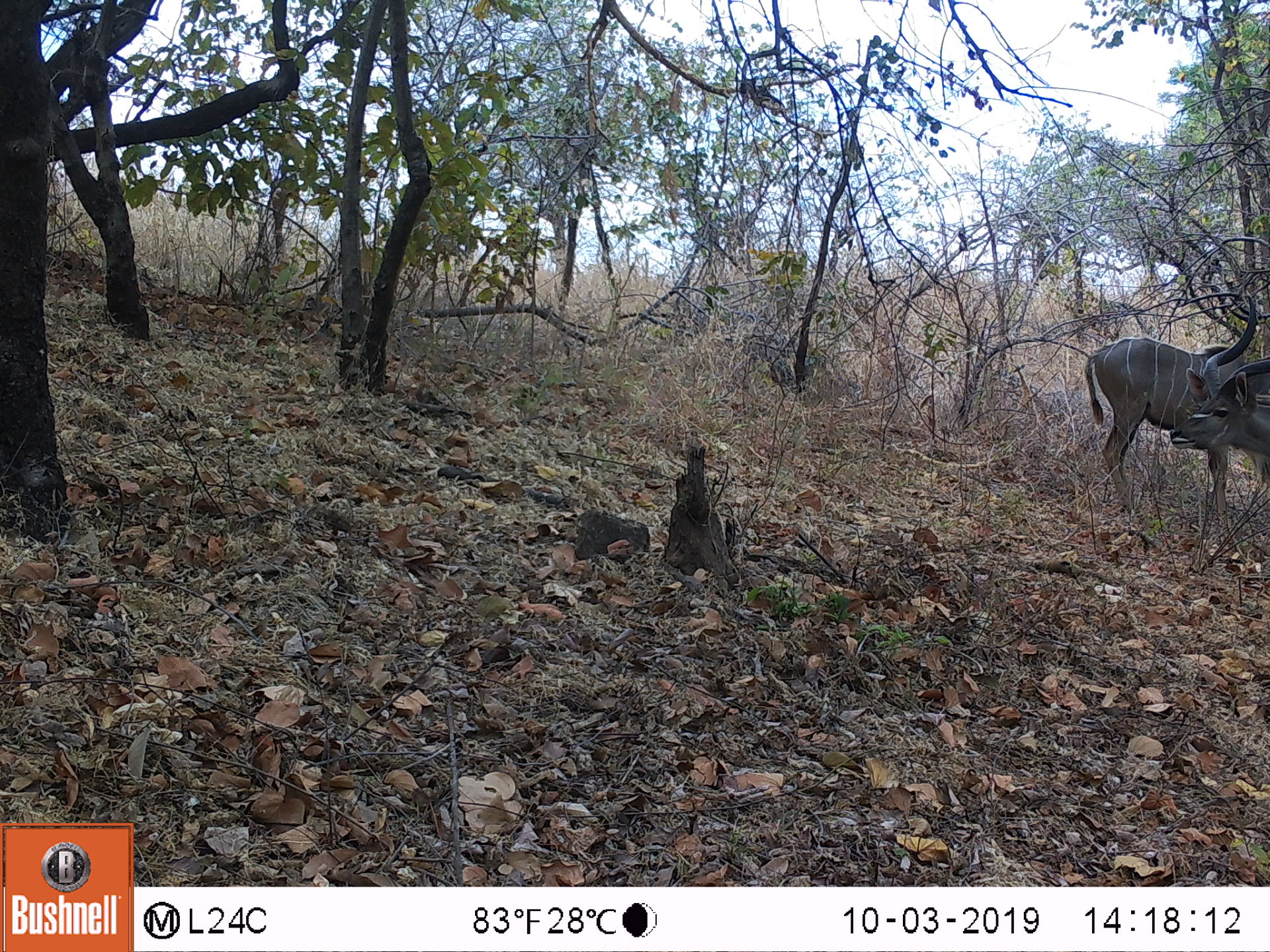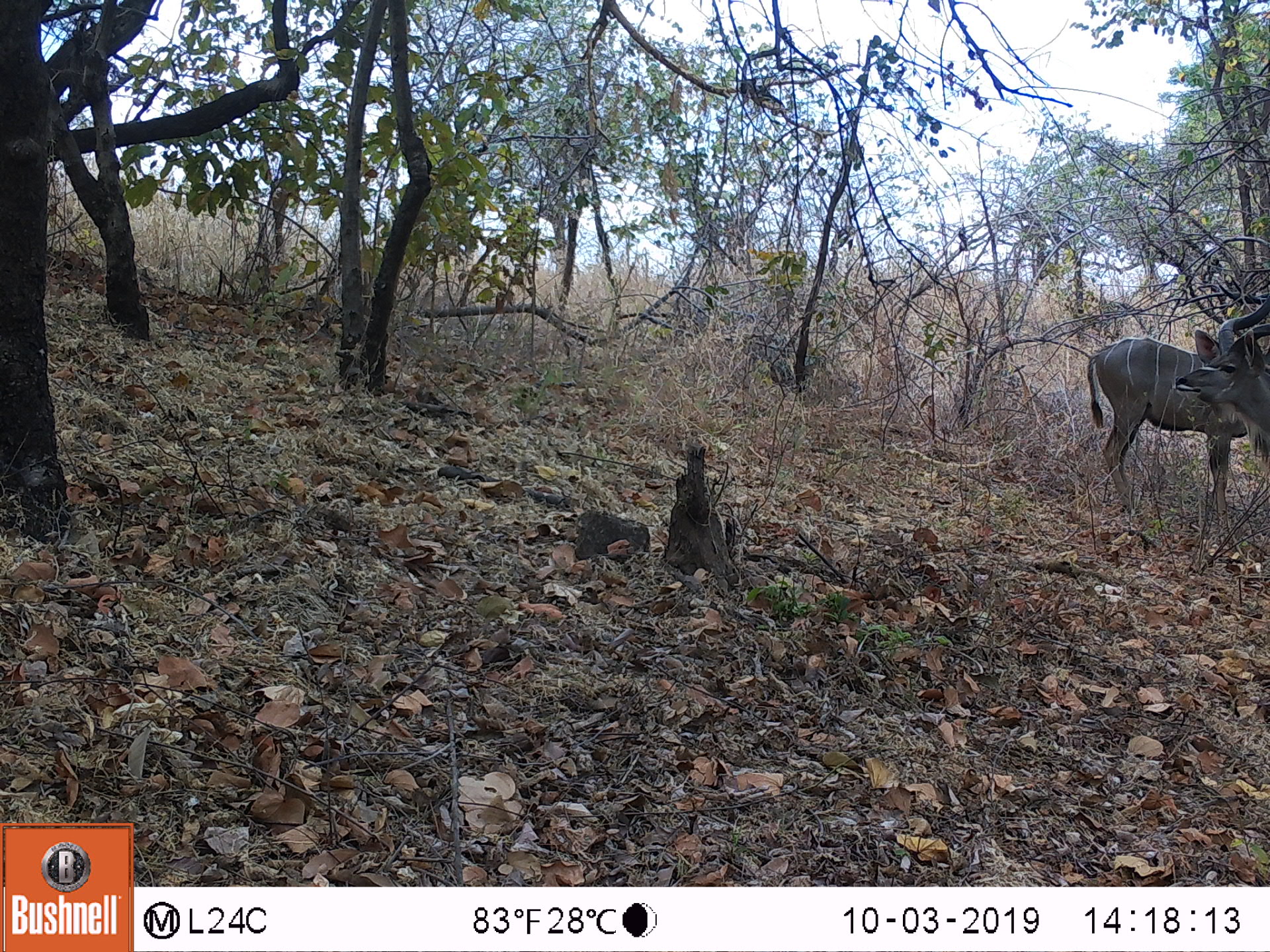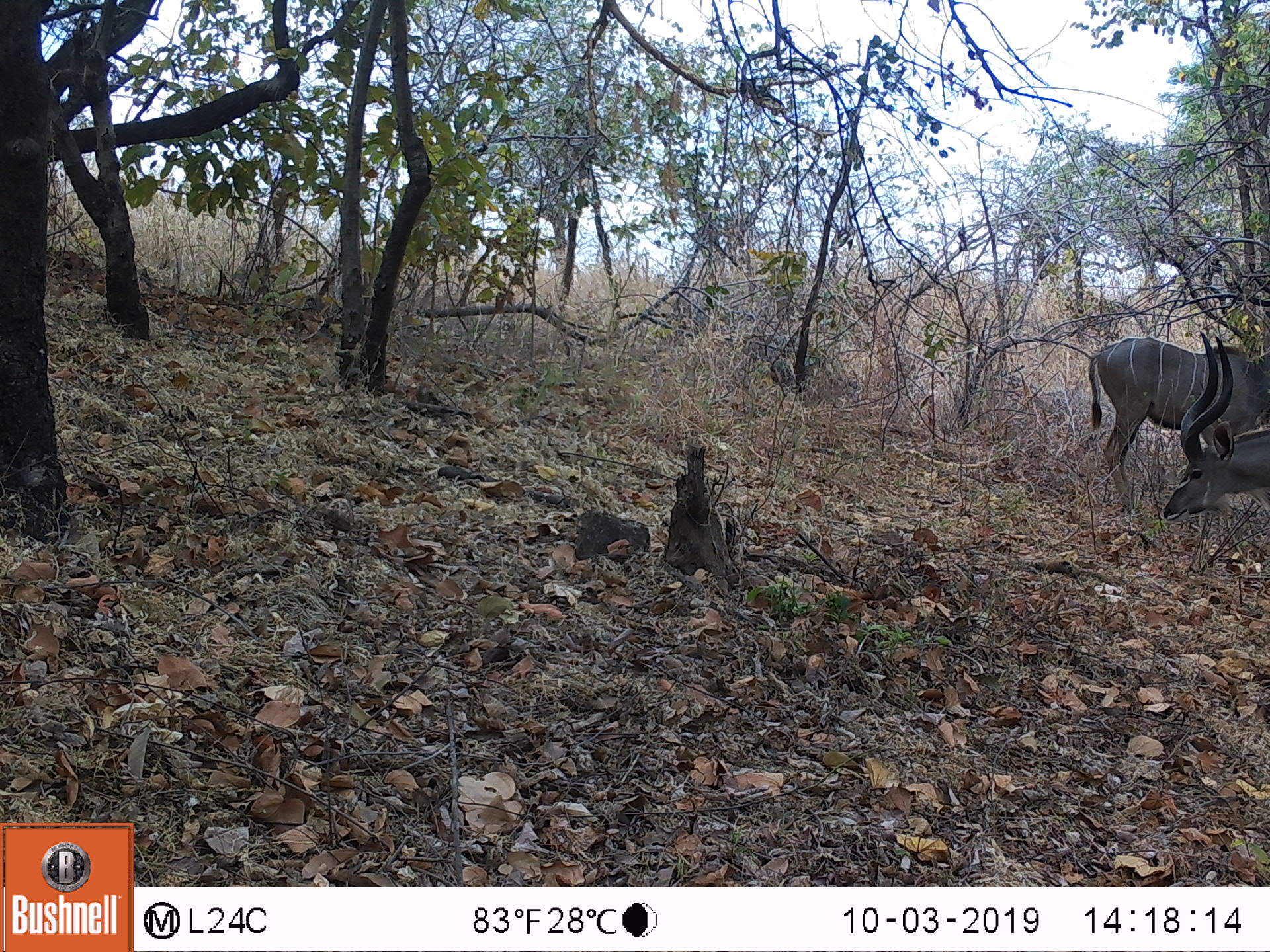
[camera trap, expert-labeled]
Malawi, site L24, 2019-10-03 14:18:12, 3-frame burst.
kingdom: Animalia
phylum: Chordata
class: Mammalia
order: Artiodactyla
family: Bovidae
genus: Tragelaphus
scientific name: Tragelaphus strepsiceros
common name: greater kudu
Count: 2.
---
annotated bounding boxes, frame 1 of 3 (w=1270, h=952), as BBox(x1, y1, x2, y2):
greater kudu: BBox(1052, 295, 1179, 495); BBox(1180, 293, 1262, 530)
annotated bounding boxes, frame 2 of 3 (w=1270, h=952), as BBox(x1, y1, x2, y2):
greater kudu: BBox(1047, 301, 1180, 513); BBox(1165, 288, 1262, 522)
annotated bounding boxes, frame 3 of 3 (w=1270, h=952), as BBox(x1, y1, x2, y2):
greater kudu: BBox(1148, 321, 1262, 537); BBox(1050, 301, 1155, 498)